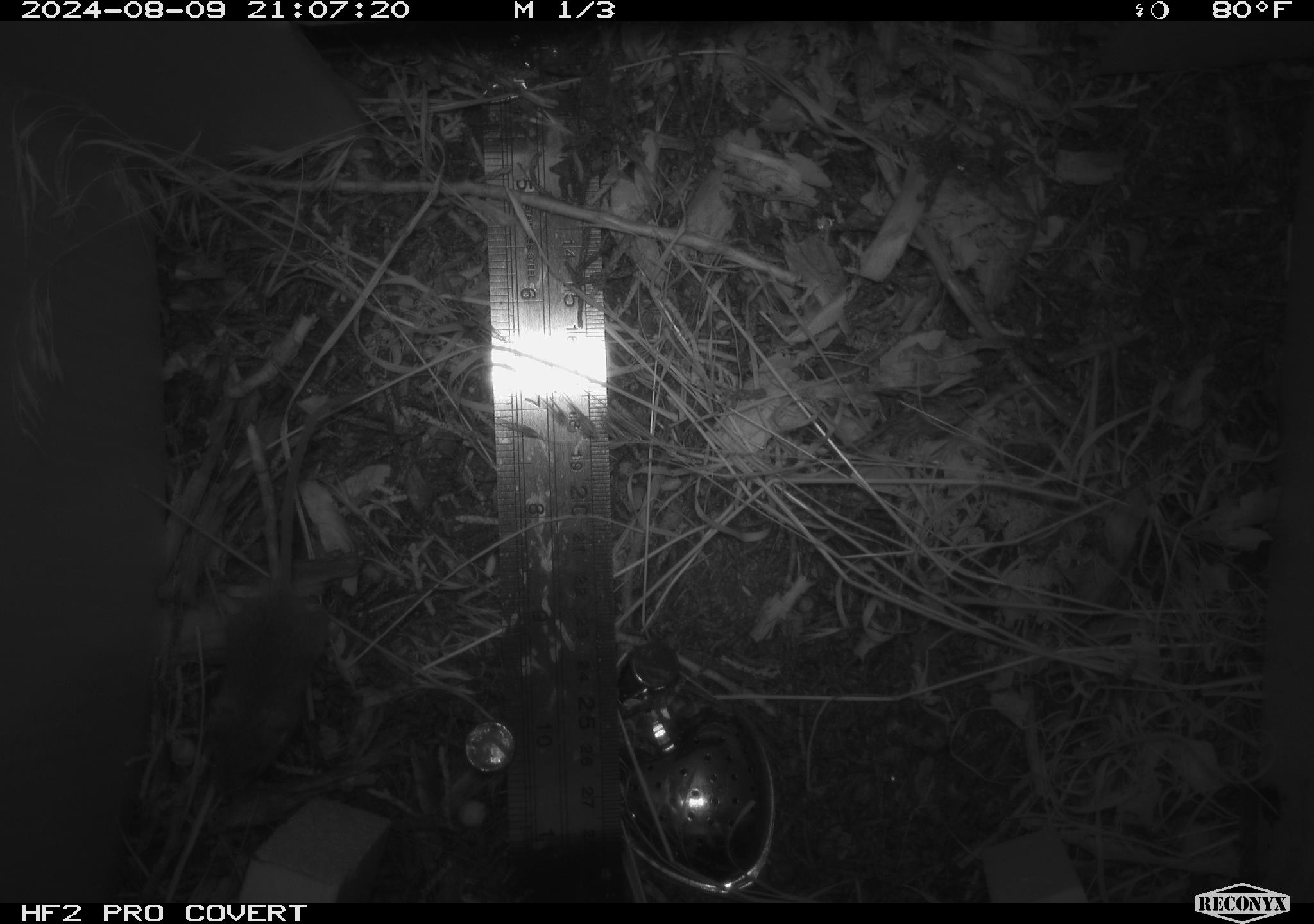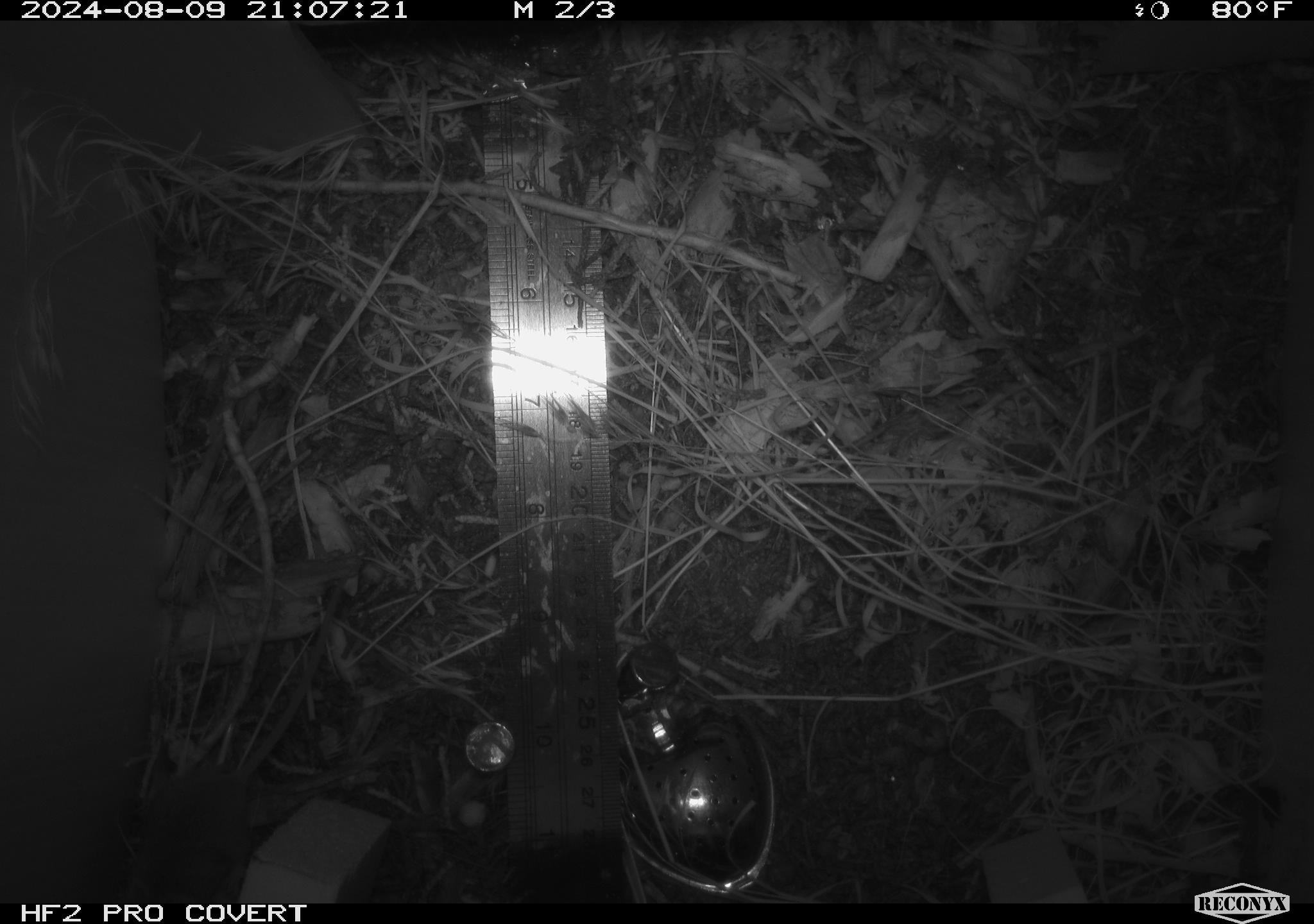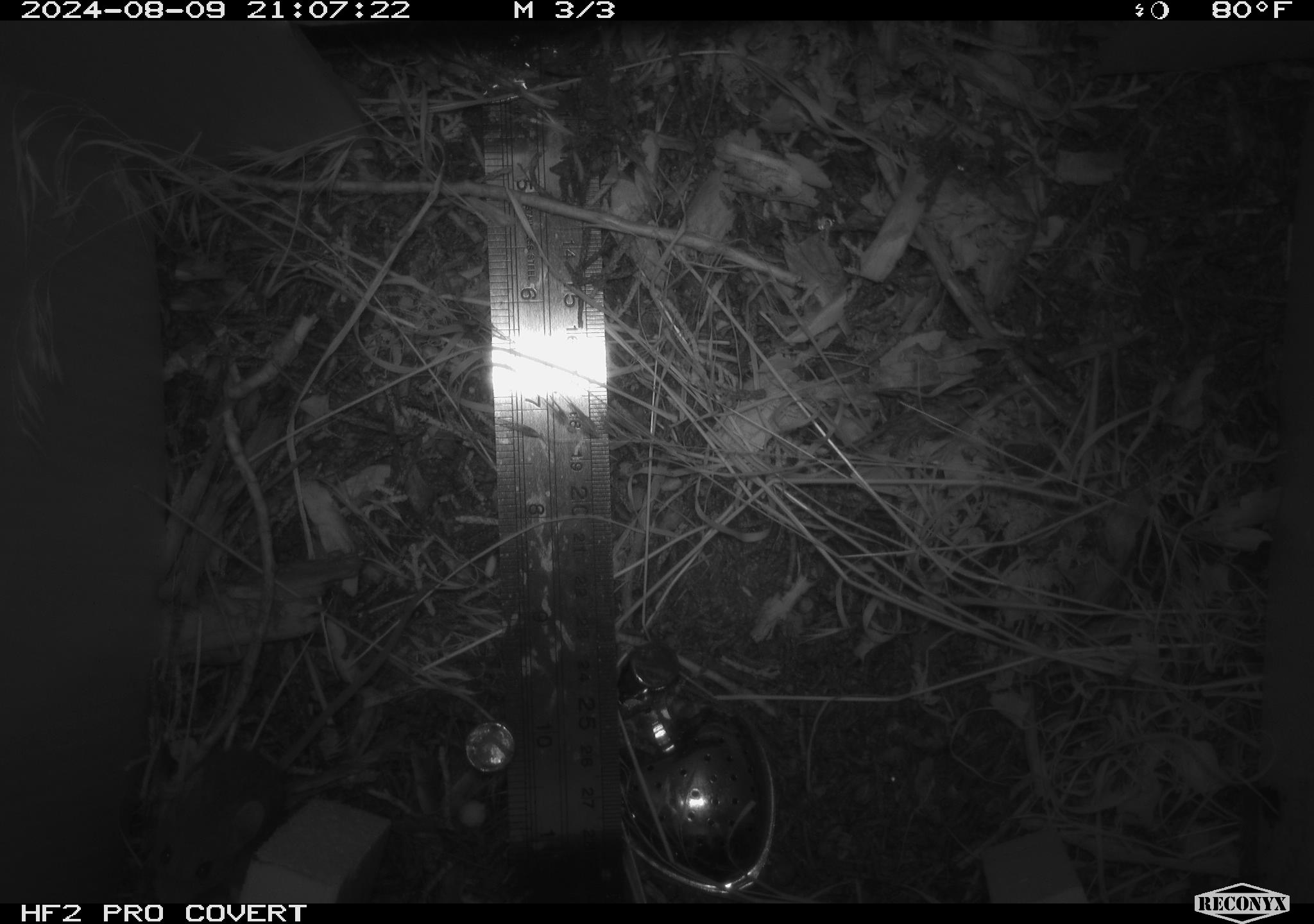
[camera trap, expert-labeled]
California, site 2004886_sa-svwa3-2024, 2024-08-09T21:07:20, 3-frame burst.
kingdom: Animalia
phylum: Chordata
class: Mammalia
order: Rodentia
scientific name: Rodentia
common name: mouse species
Mouse species (Rodentia).